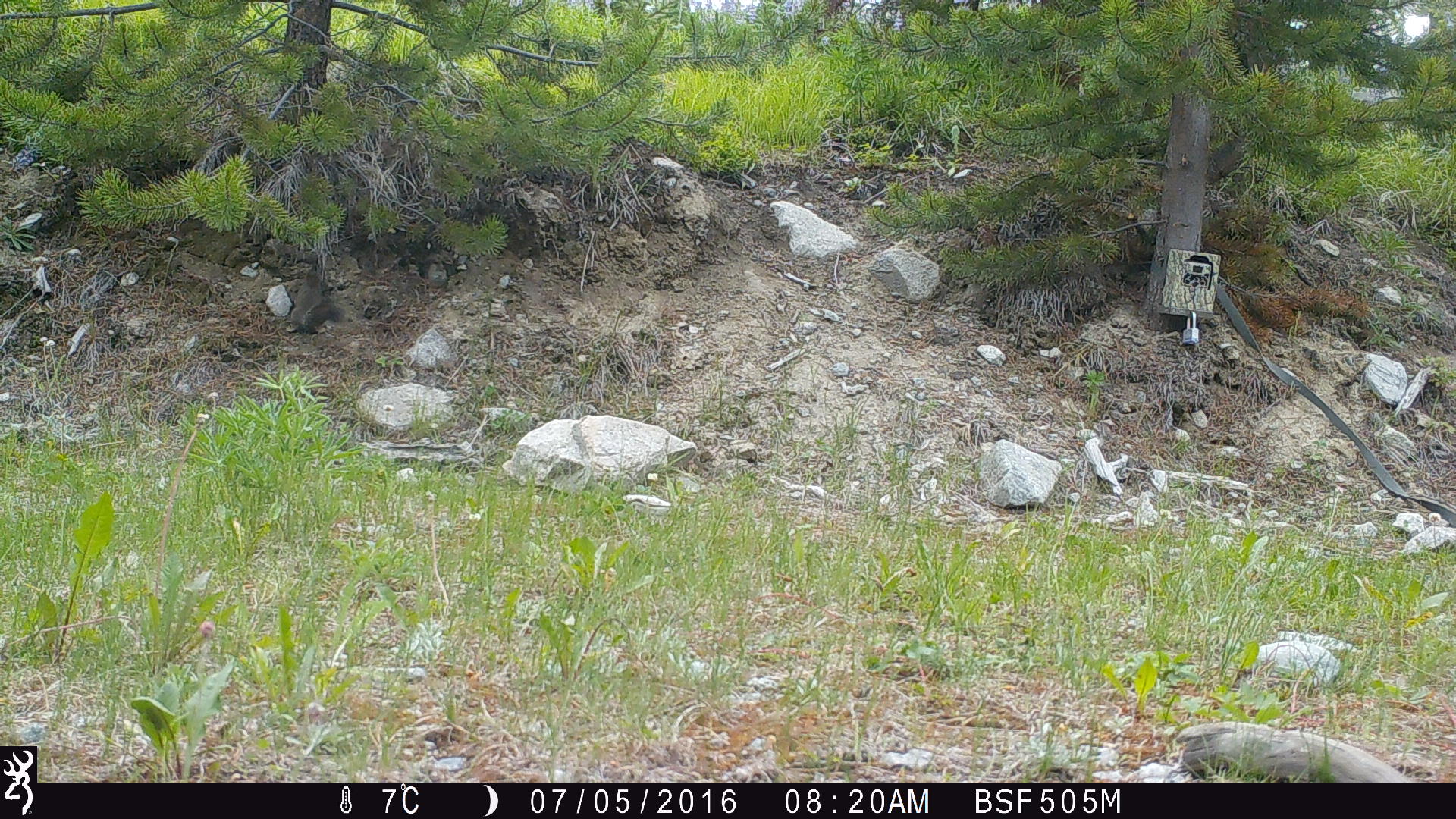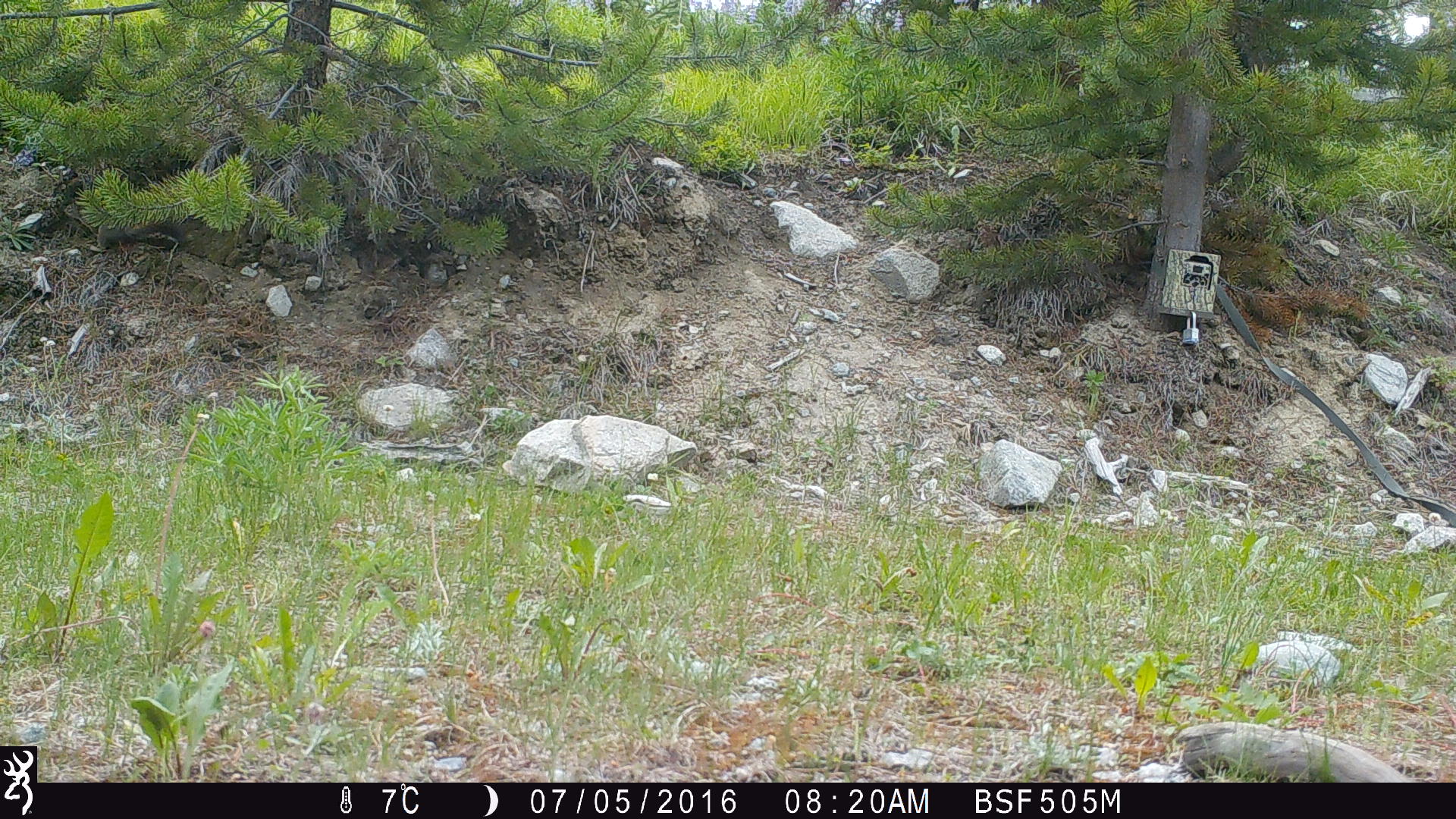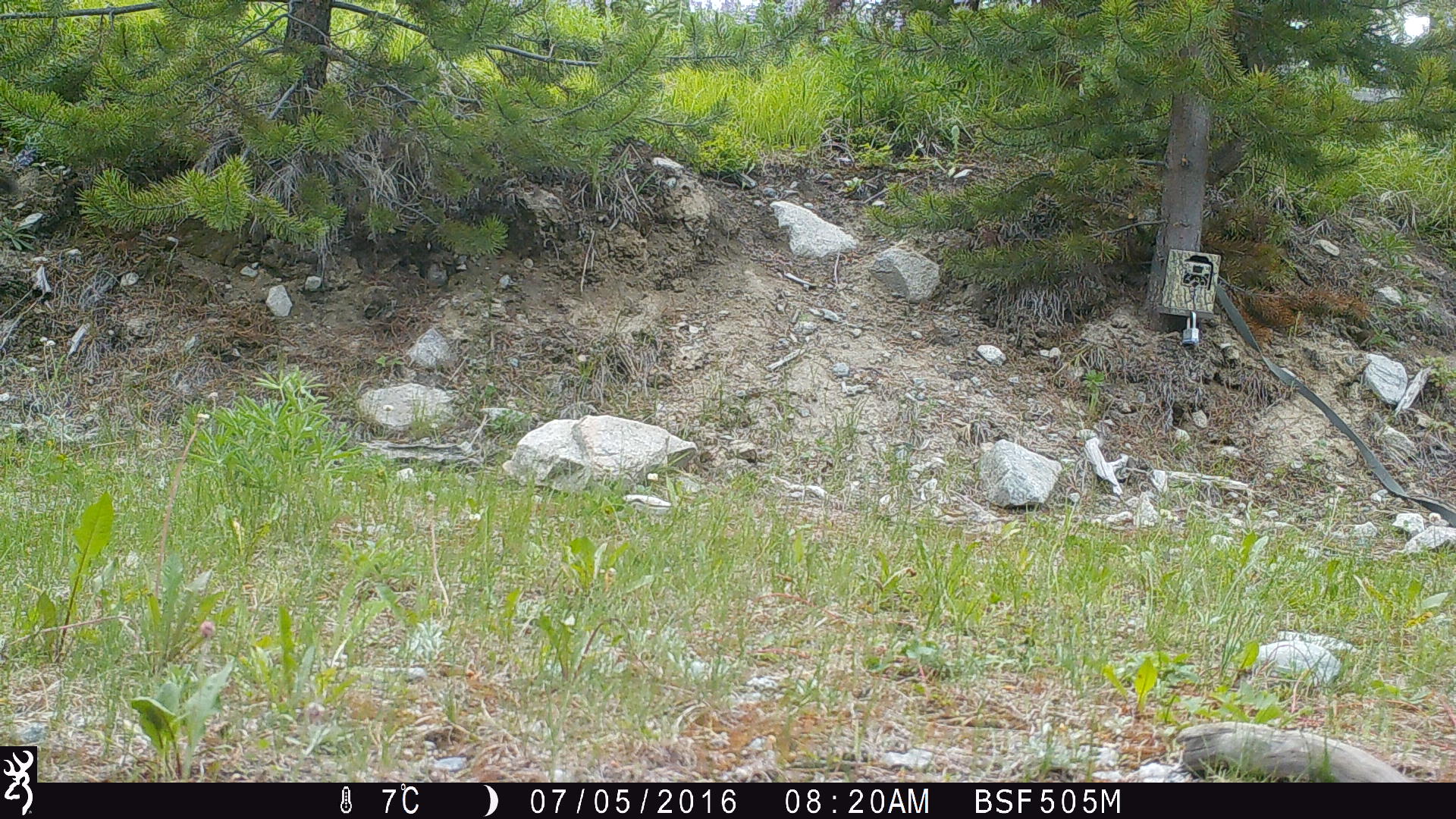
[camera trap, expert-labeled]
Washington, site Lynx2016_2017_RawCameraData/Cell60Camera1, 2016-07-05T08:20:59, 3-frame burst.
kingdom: Animalia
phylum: Chordata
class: Mammalia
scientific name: Mammalia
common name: small mammal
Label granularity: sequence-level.